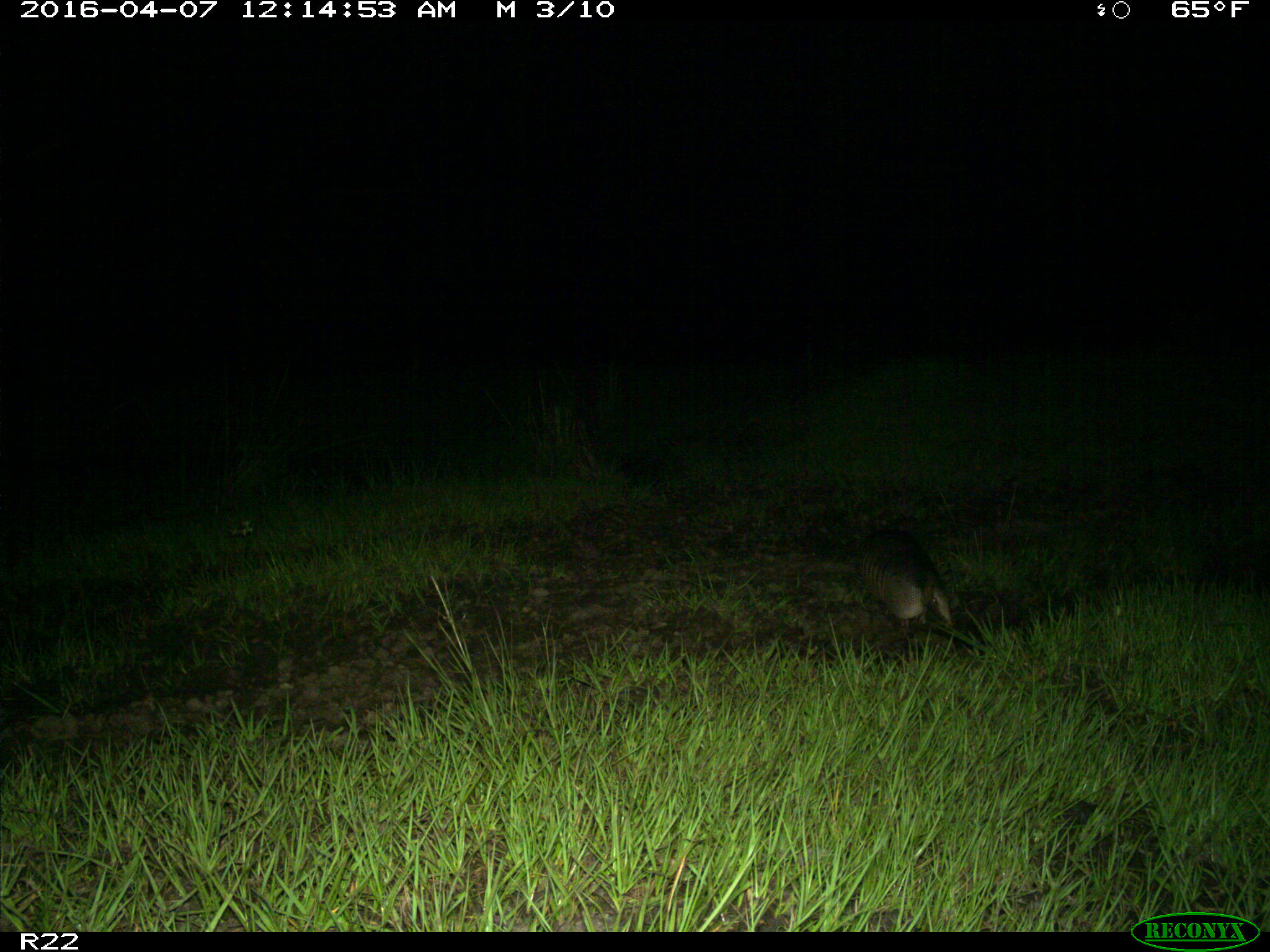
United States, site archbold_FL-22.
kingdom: Animalia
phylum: Chordata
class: Mammalia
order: Cingulata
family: Dasypodidae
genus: Dasypus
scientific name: Dasypus novemcinctus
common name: nine-banded armadillo